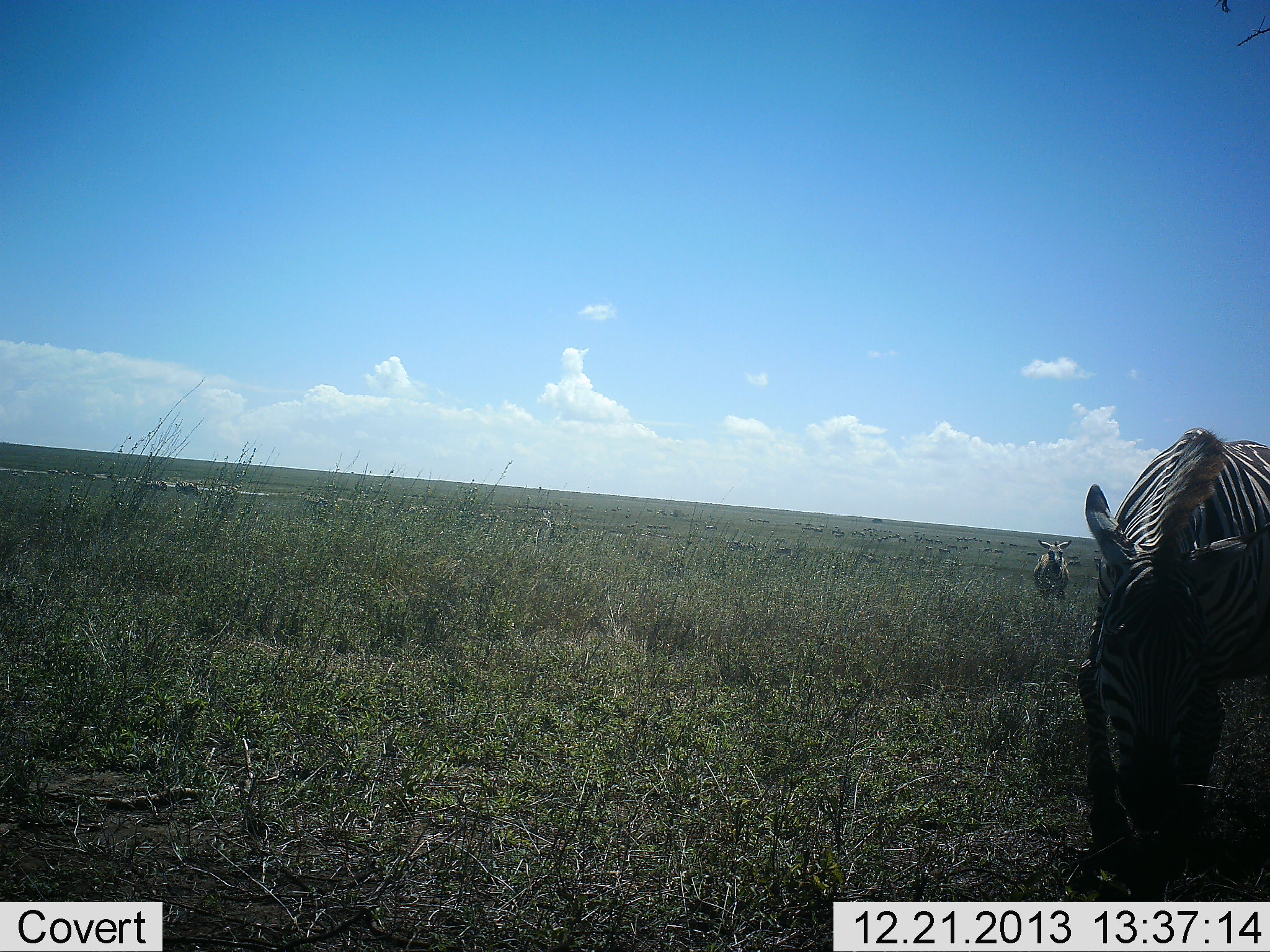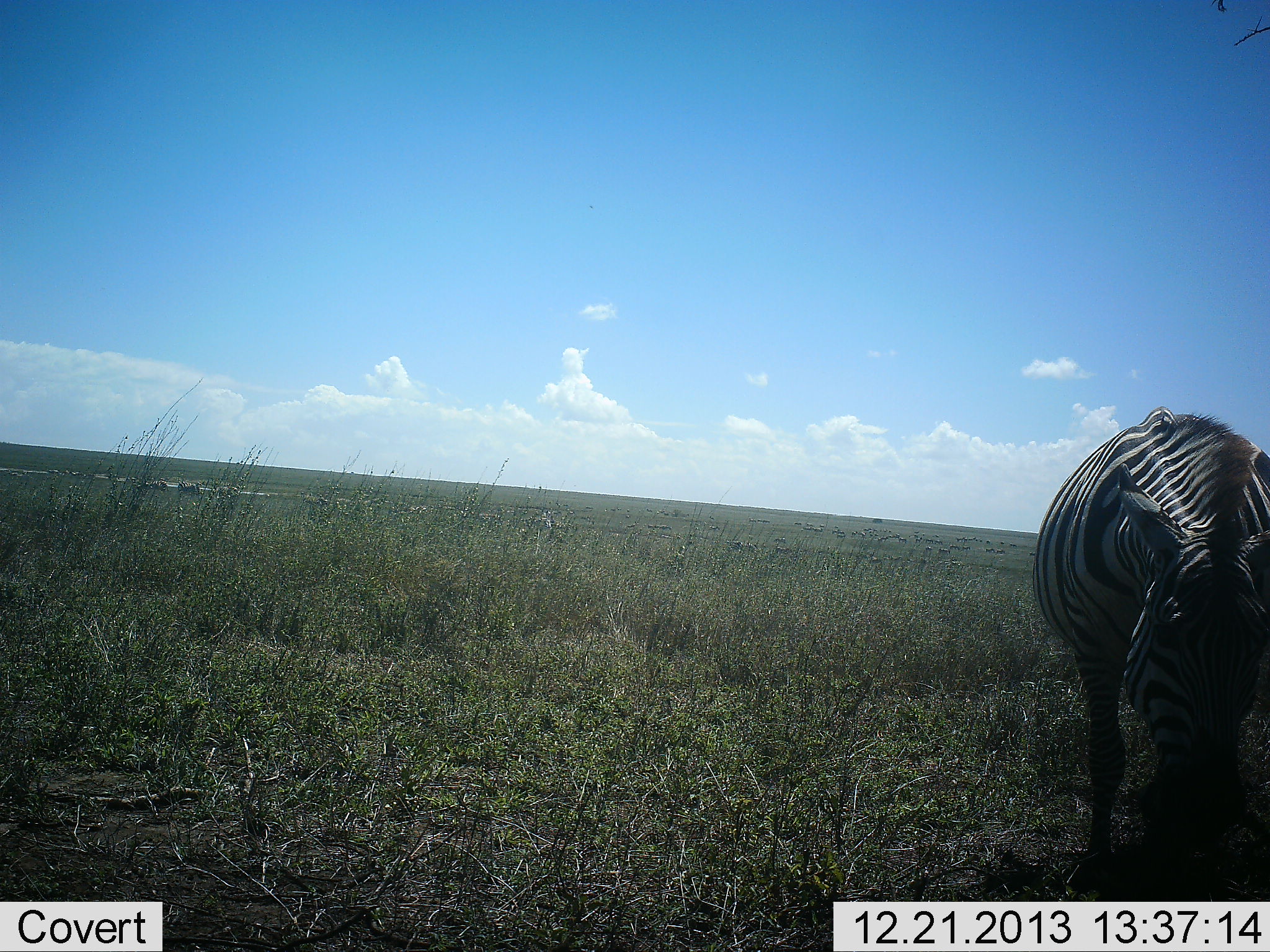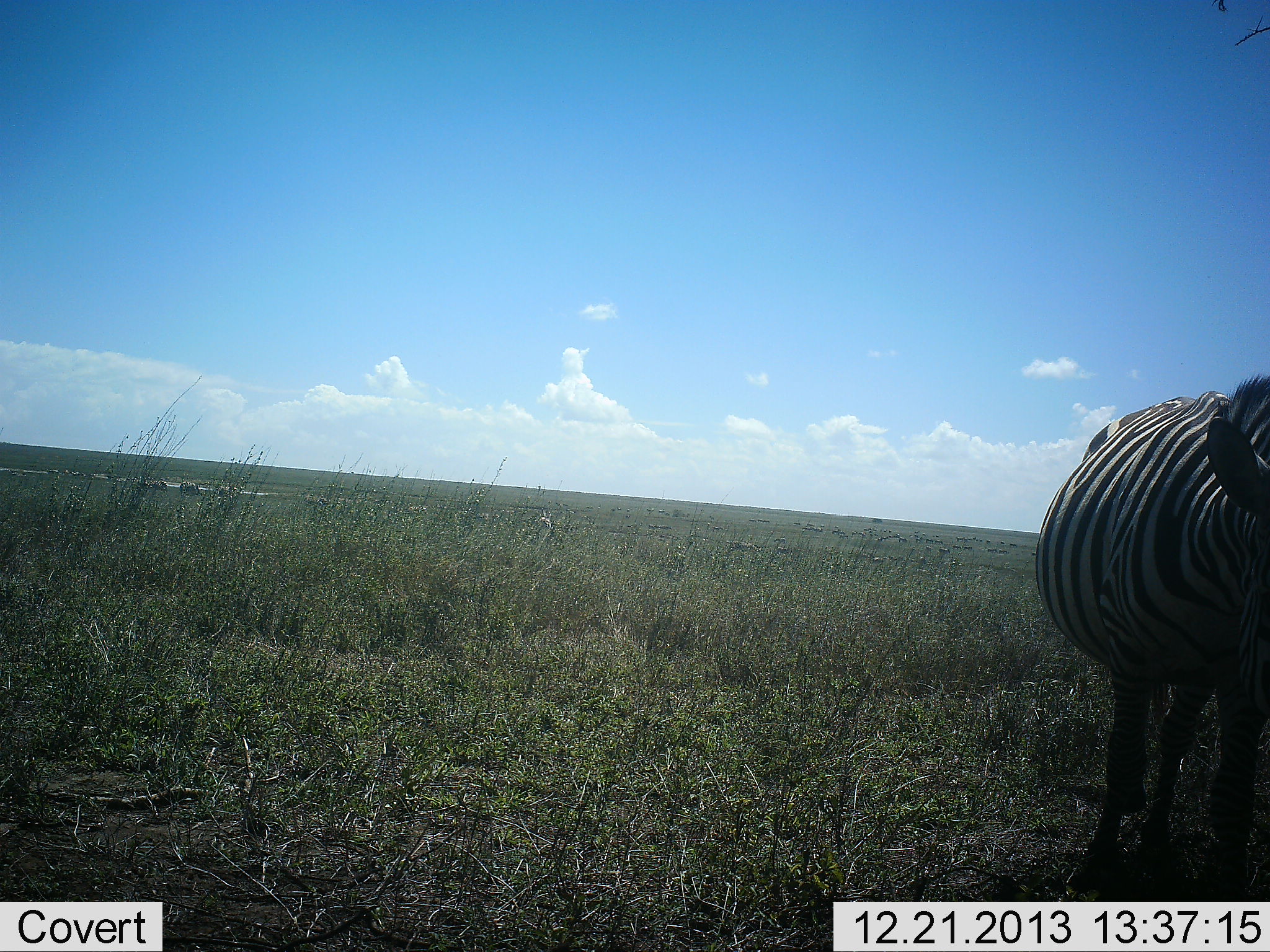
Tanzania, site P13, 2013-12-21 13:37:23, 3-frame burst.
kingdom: Animalia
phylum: Chordata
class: Mammalia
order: Perissodactyla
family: Equidae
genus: Equus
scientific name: Equus quagga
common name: plains zebra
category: zebra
Zebra (plains zebra) (Equus quagga), count 2. Behavior (volunteer vote fractions): standing 54%, resting 0%, moving 38%, interacting 0%. Young present (vote fraction): 0%. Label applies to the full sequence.